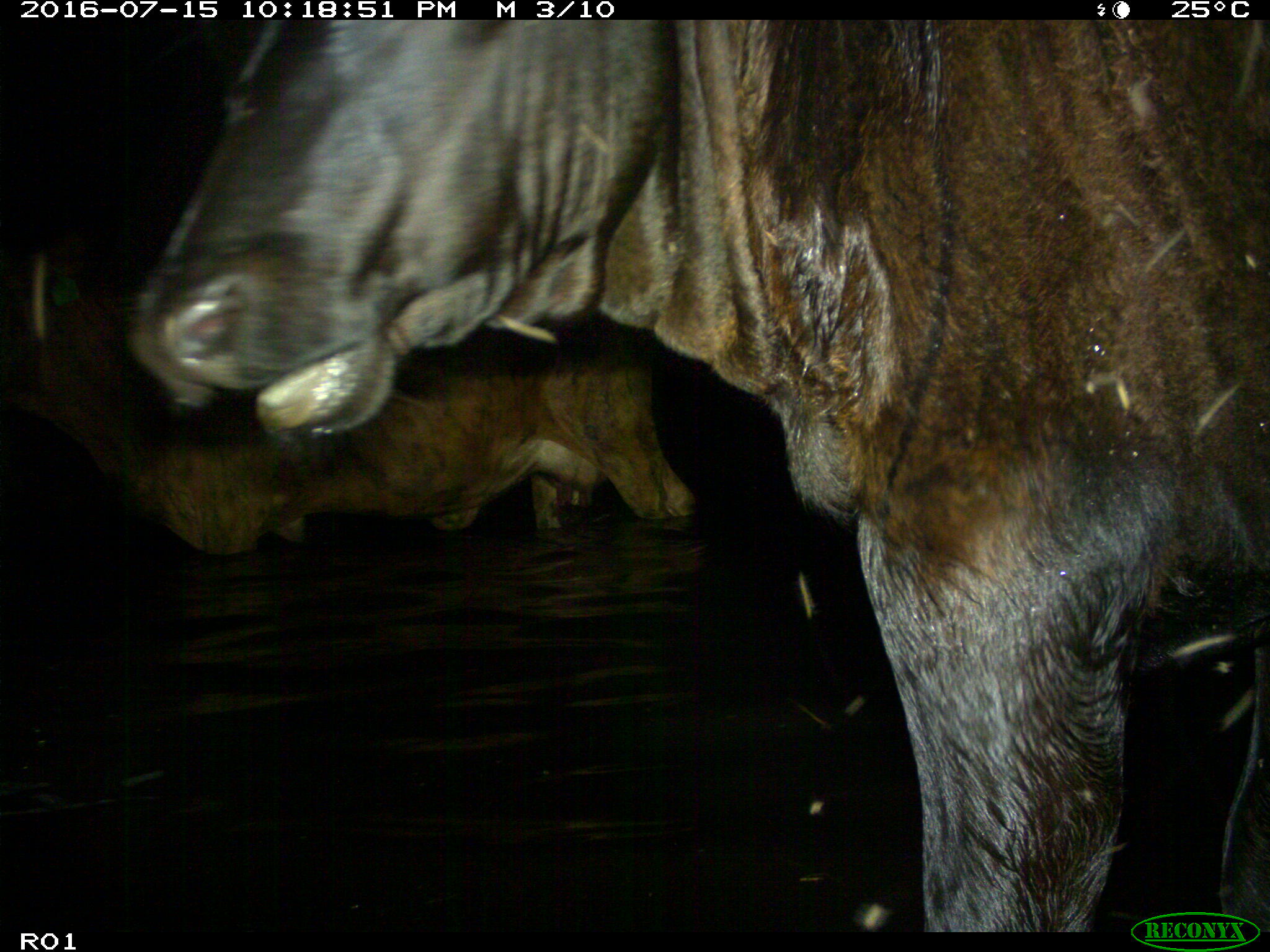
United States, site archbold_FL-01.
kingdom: Animalia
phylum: Chordata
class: Mammalia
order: Artiodactyla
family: Bovidae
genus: Bos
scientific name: Bos taurus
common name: domestic cow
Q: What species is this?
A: Bos taurus (domestic cow).